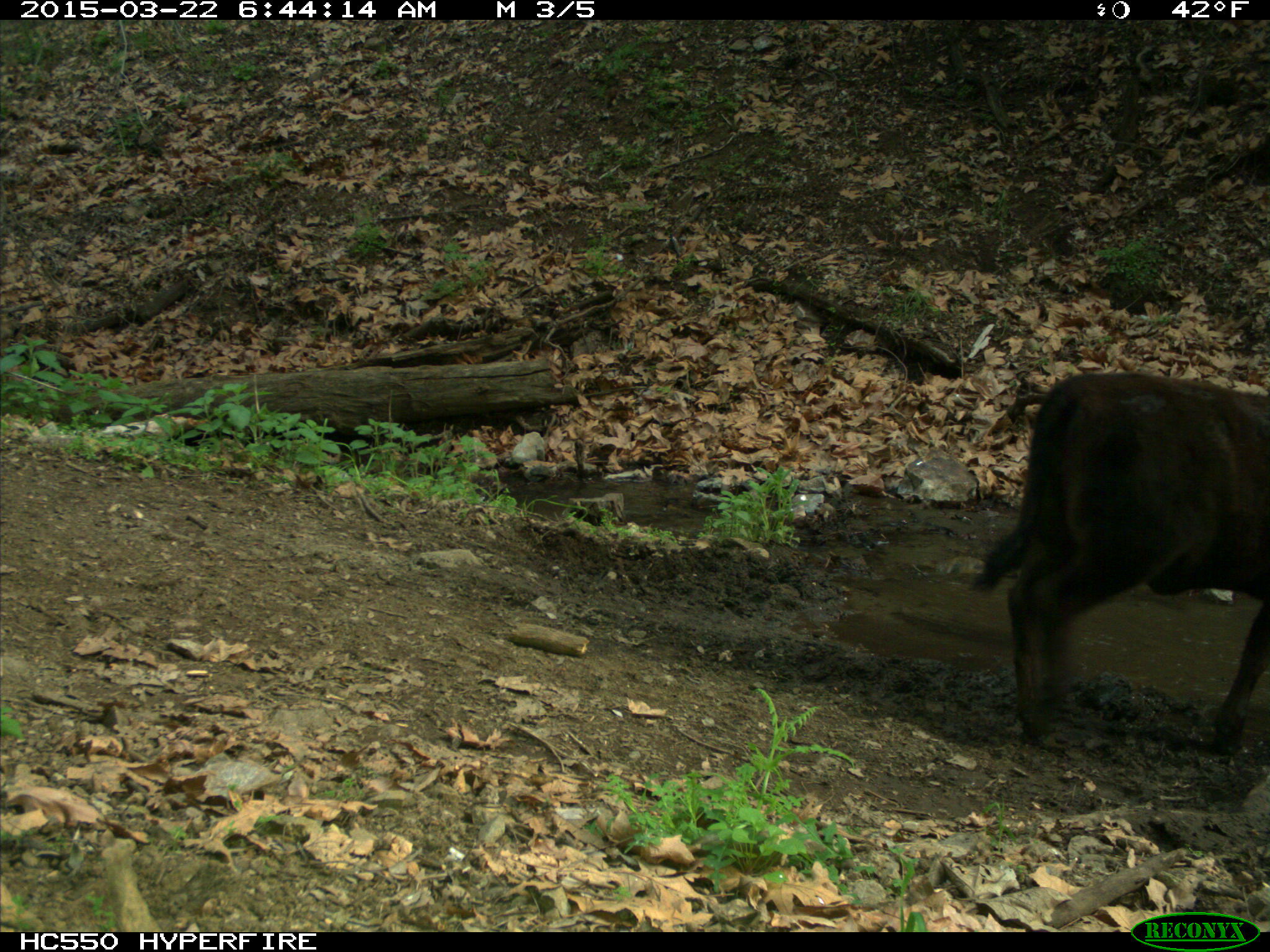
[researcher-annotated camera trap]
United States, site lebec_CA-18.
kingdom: Animalia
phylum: Chordata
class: Mammalia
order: Artiodactyla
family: Bovidae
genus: Bos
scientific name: Bos taurus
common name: domestic cow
Bos taurus (domestic cow).